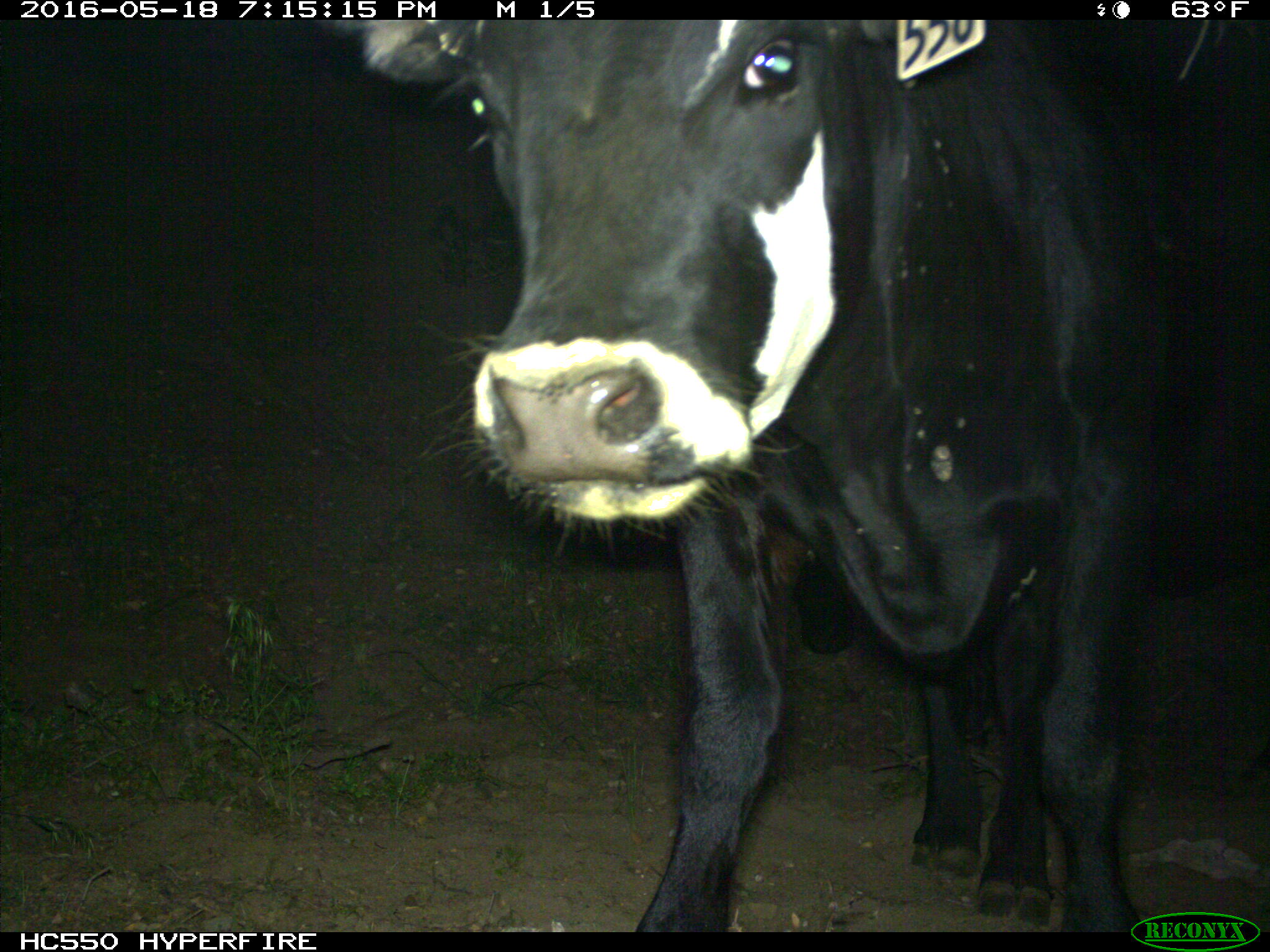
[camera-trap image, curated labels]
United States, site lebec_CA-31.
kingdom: Animalia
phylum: Chordata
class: Mammalia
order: Artiodactyla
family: Bovidae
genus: Bos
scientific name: Bos taurus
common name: domestic cow